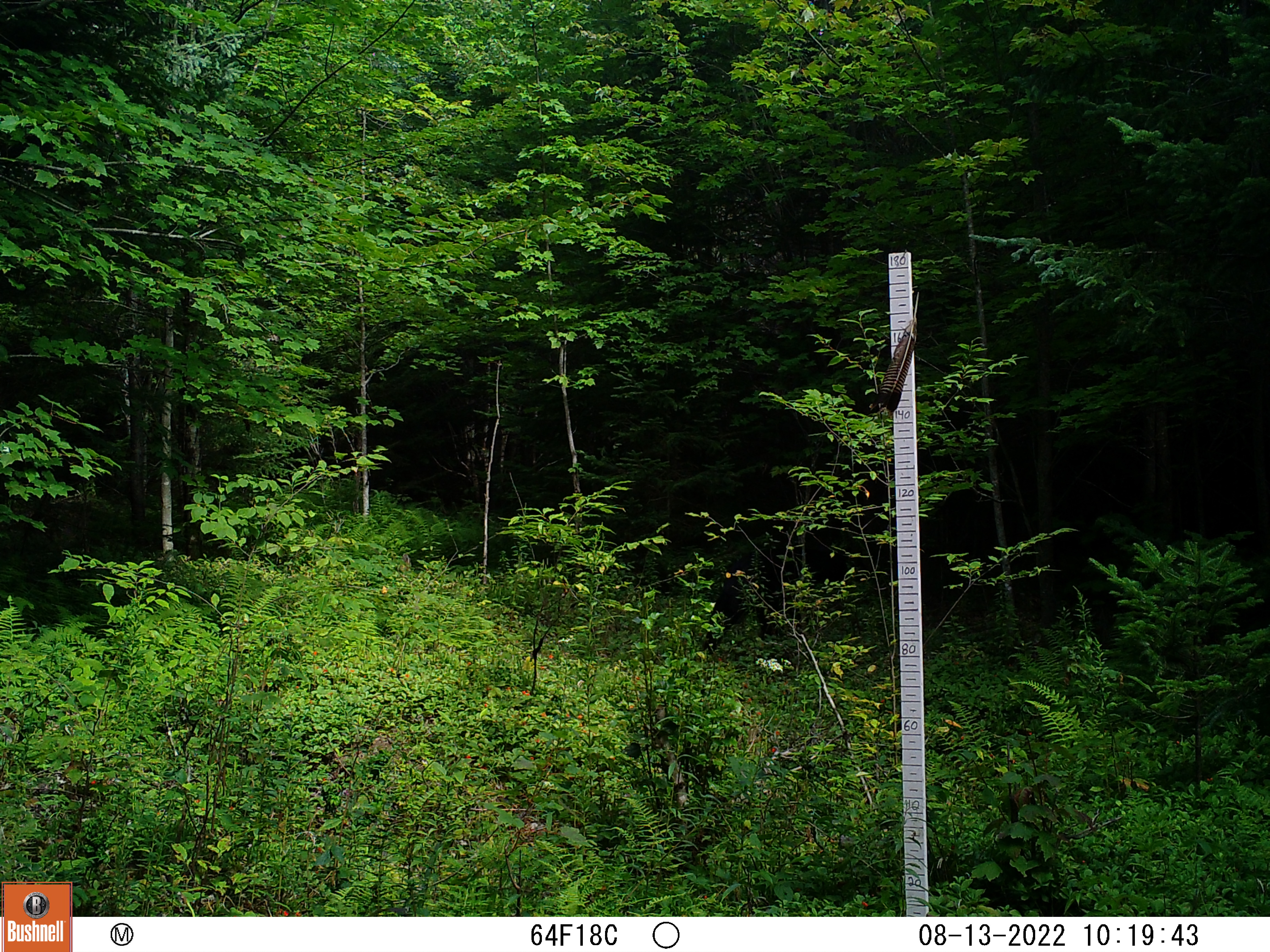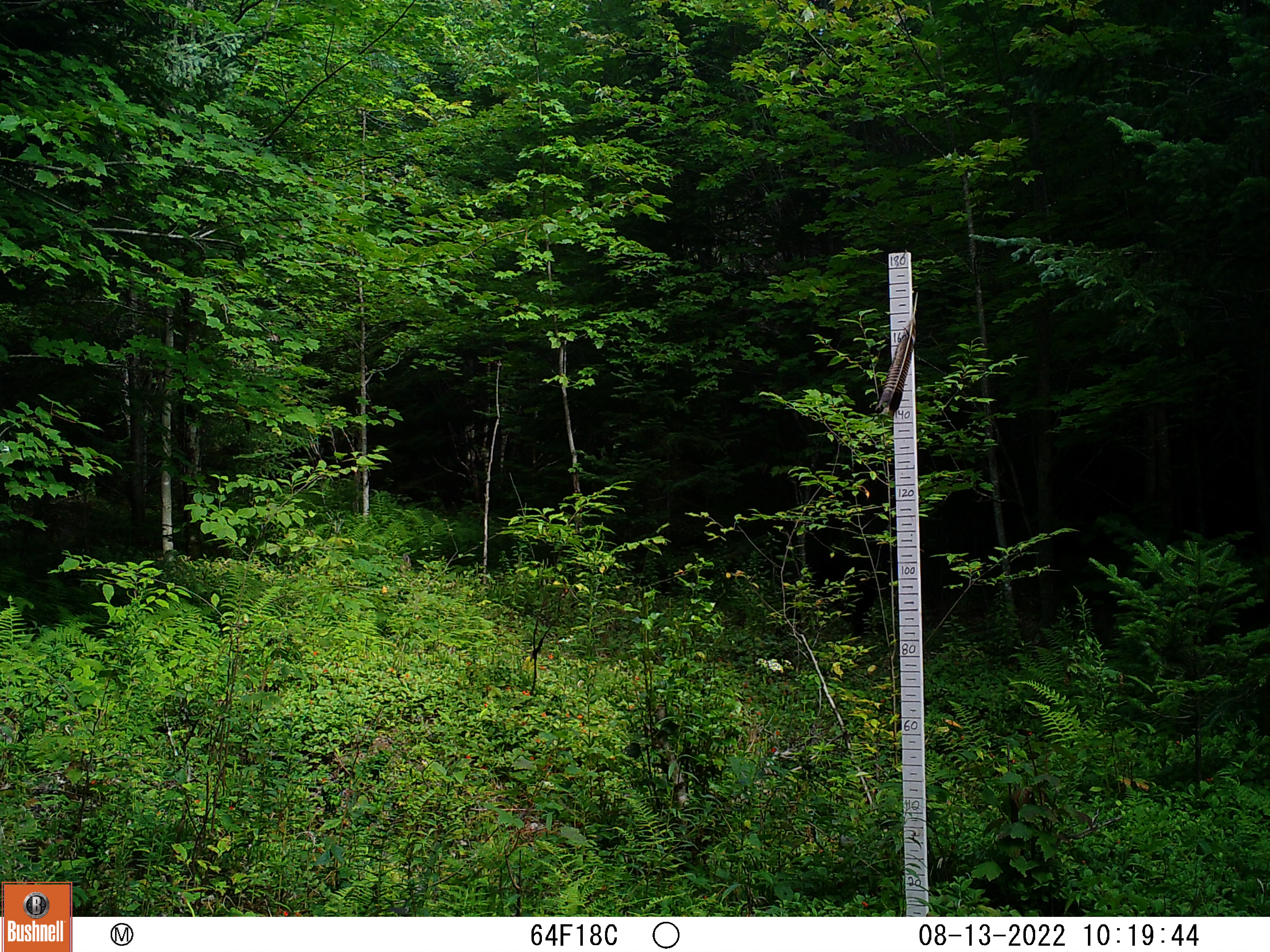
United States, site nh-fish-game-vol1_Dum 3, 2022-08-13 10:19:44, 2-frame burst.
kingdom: Animalia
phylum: Chordata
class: Mammalia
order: Carnivora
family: Ursidae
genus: Ursus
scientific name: Ursus americanus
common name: black bear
Black bear (Ursus americanus).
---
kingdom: Animalia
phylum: Chordata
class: Mammalia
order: Artiodactyla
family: Cervidae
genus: Odocoileus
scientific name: Odocoileus virginianus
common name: white-tailed deer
White-tailed deer (Odocoileus virginianus).